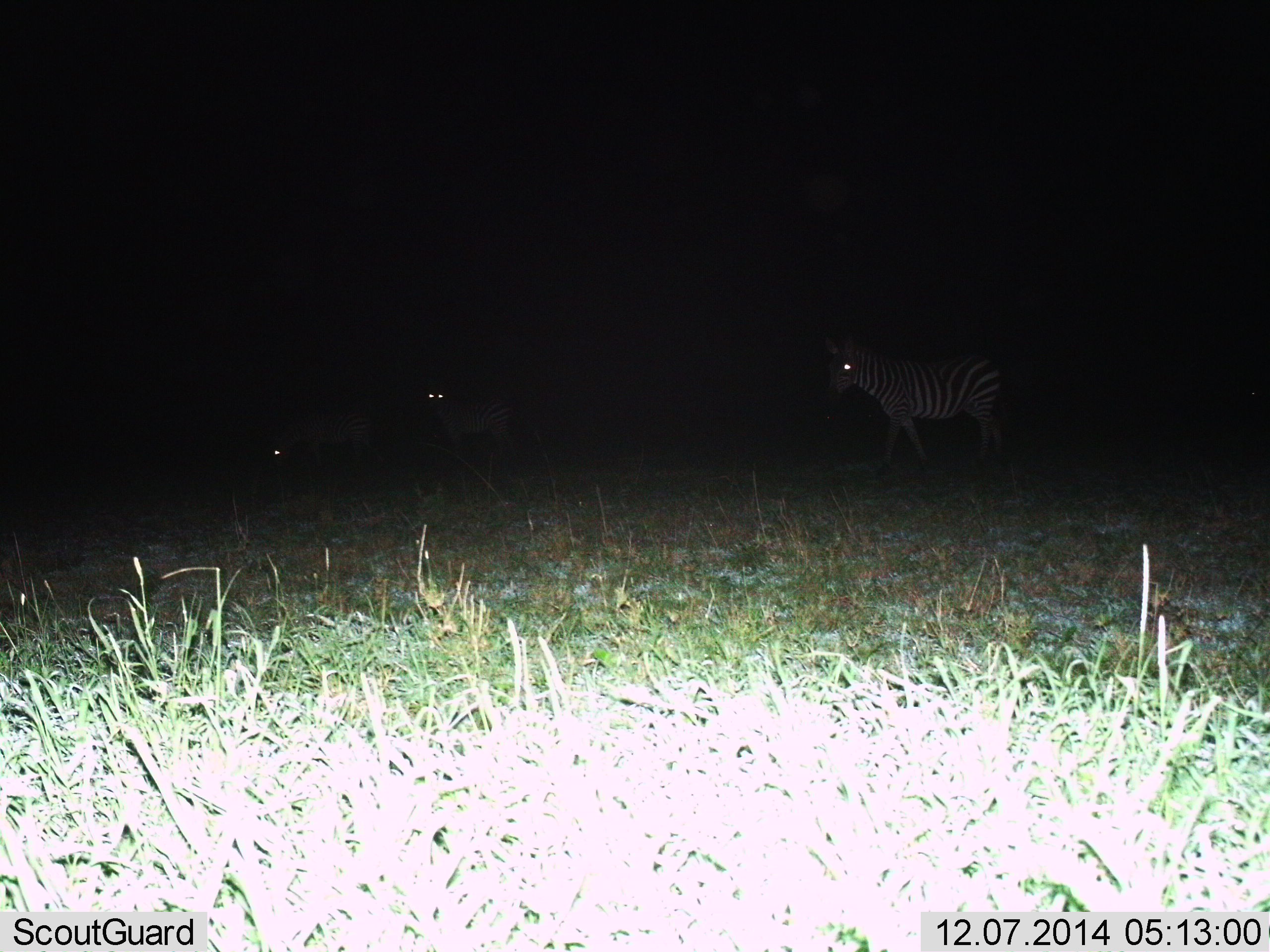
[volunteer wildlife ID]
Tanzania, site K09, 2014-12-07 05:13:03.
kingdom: Animalia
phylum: Chordata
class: Mammalia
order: Perissodactyla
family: Equidae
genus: Equus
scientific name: Equus quagga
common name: plains zebra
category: zebra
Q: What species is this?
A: Zebra (plains zebra) (Equus quagga).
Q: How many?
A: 3.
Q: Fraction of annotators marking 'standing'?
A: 80%.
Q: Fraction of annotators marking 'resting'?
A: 0%.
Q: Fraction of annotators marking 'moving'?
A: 40%.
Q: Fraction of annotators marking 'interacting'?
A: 0%.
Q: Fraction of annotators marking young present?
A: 10%.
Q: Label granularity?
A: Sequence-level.